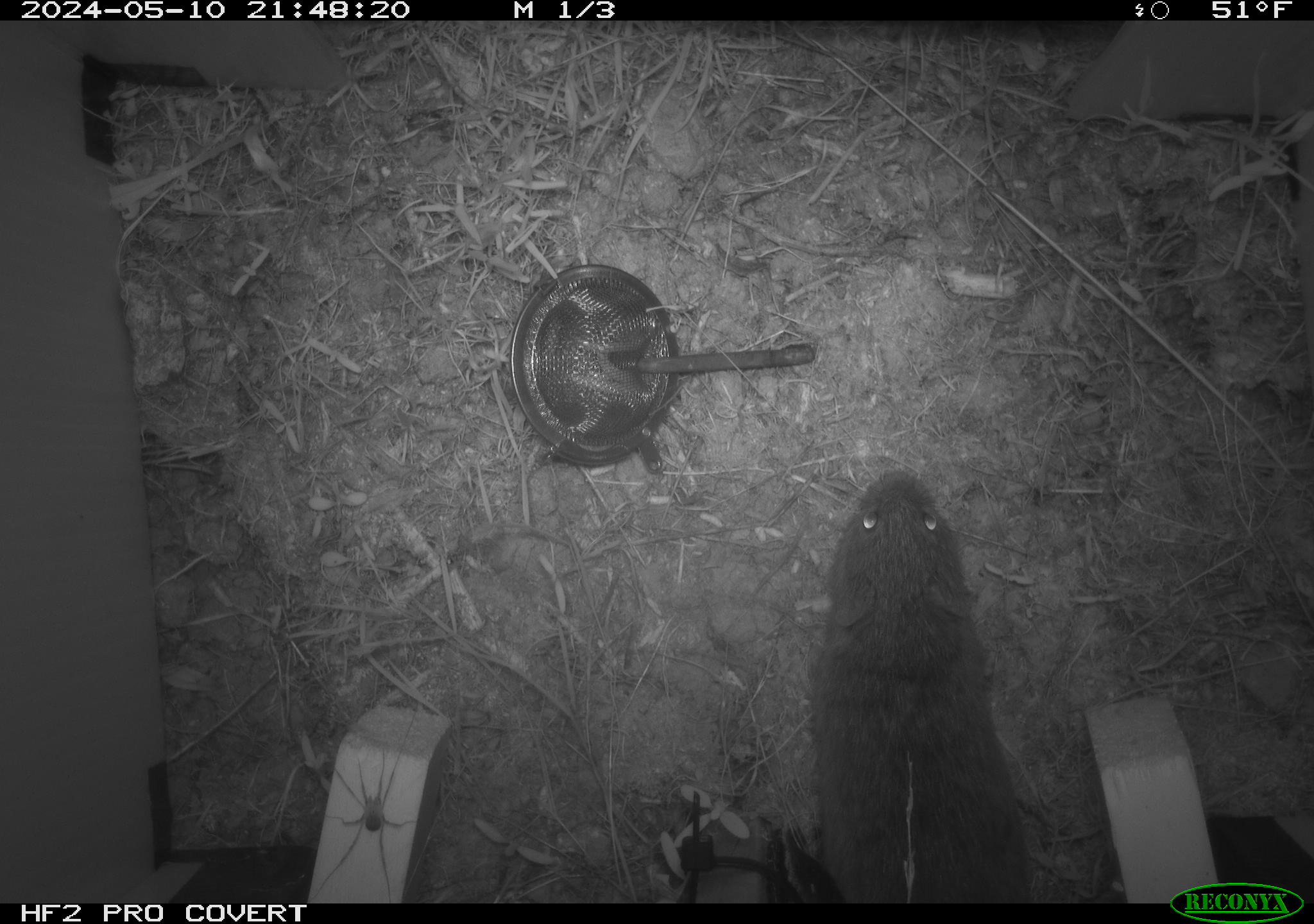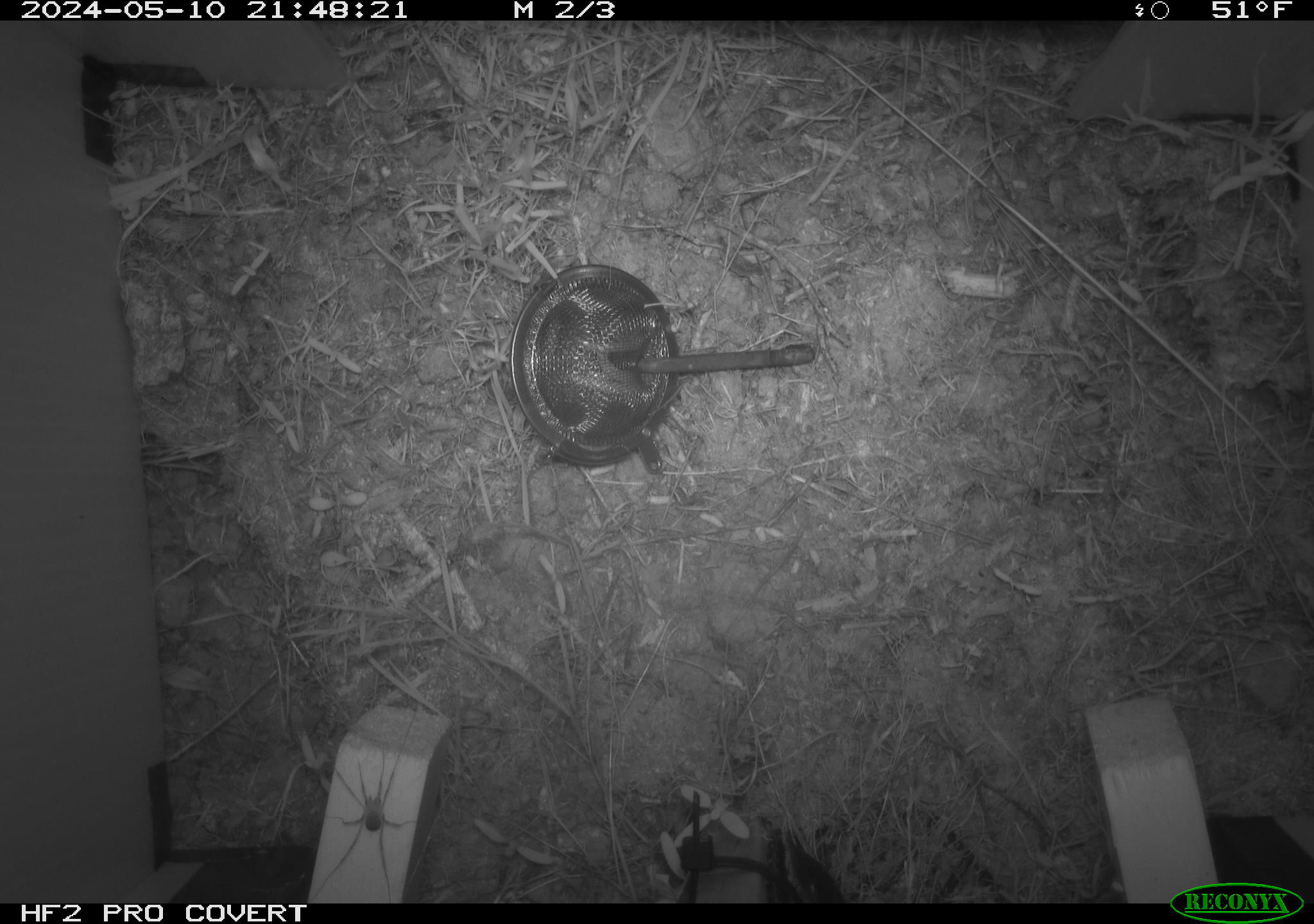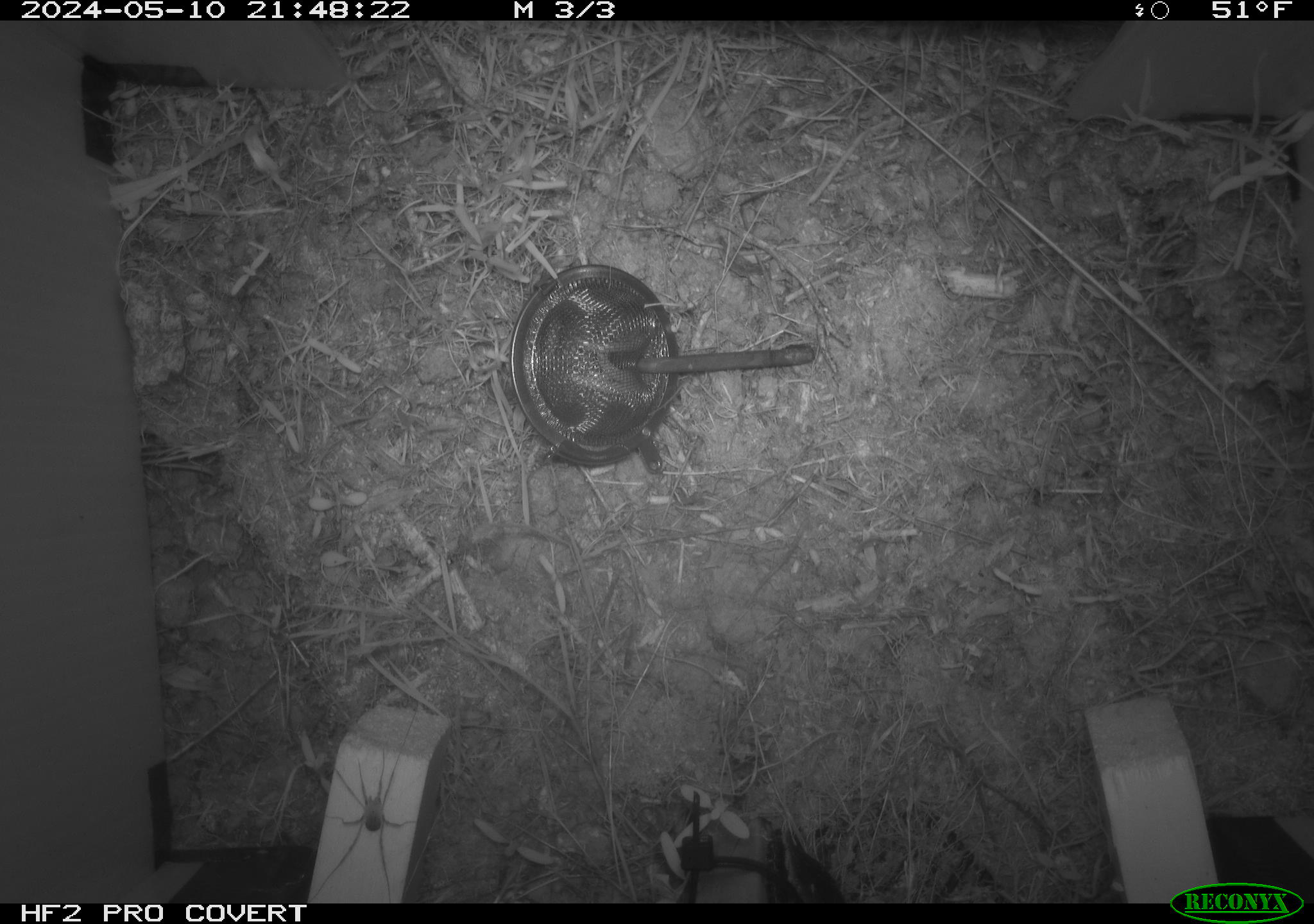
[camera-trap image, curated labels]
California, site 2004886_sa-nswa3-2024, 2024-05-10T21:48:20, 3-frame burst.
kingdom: Animalia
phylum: Chordata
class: Mammalia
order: Rodentia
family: Cricetidae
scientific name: Arvicolinae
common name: voles, lemmings, and muskrats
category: arvicolinae subfamily